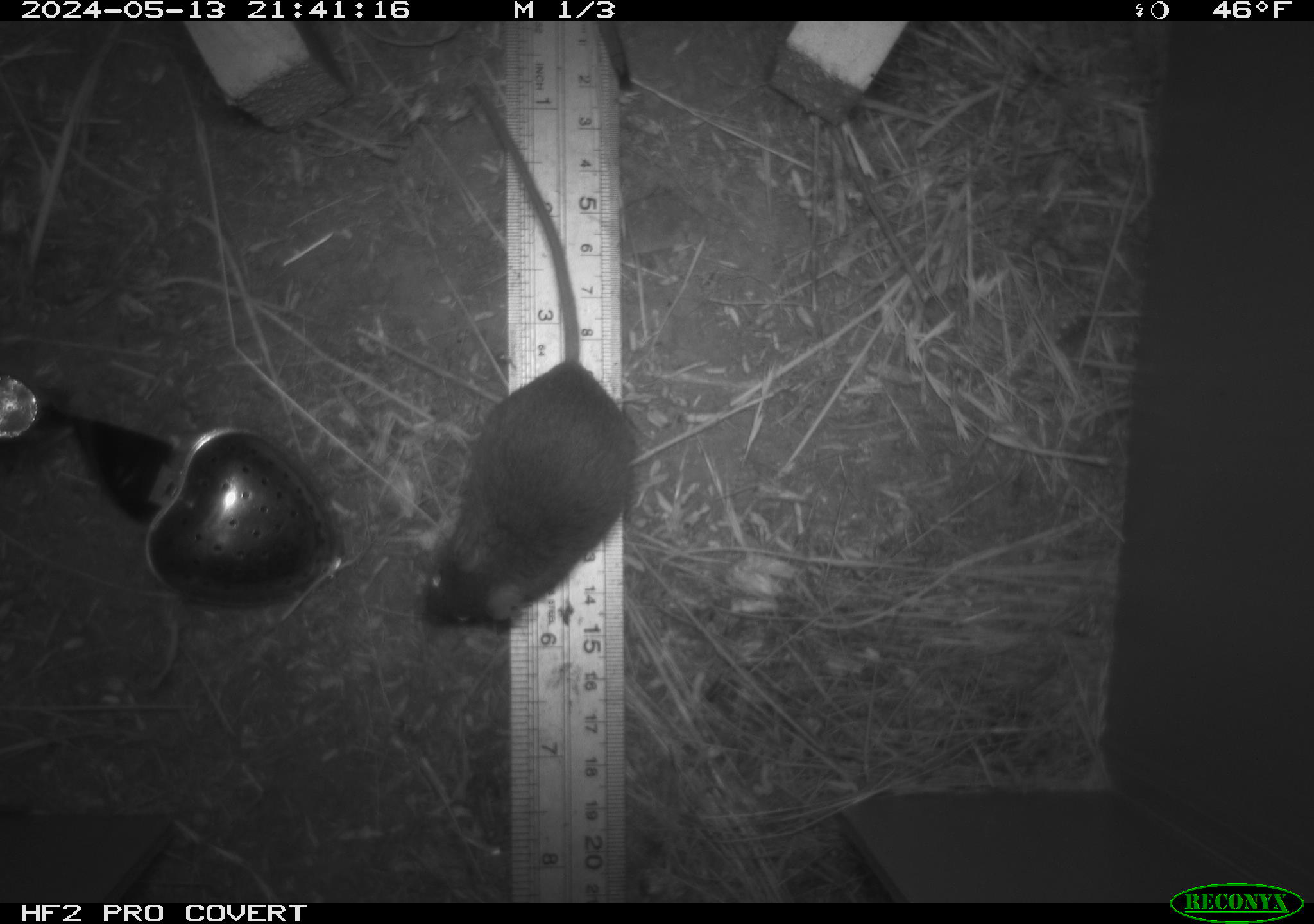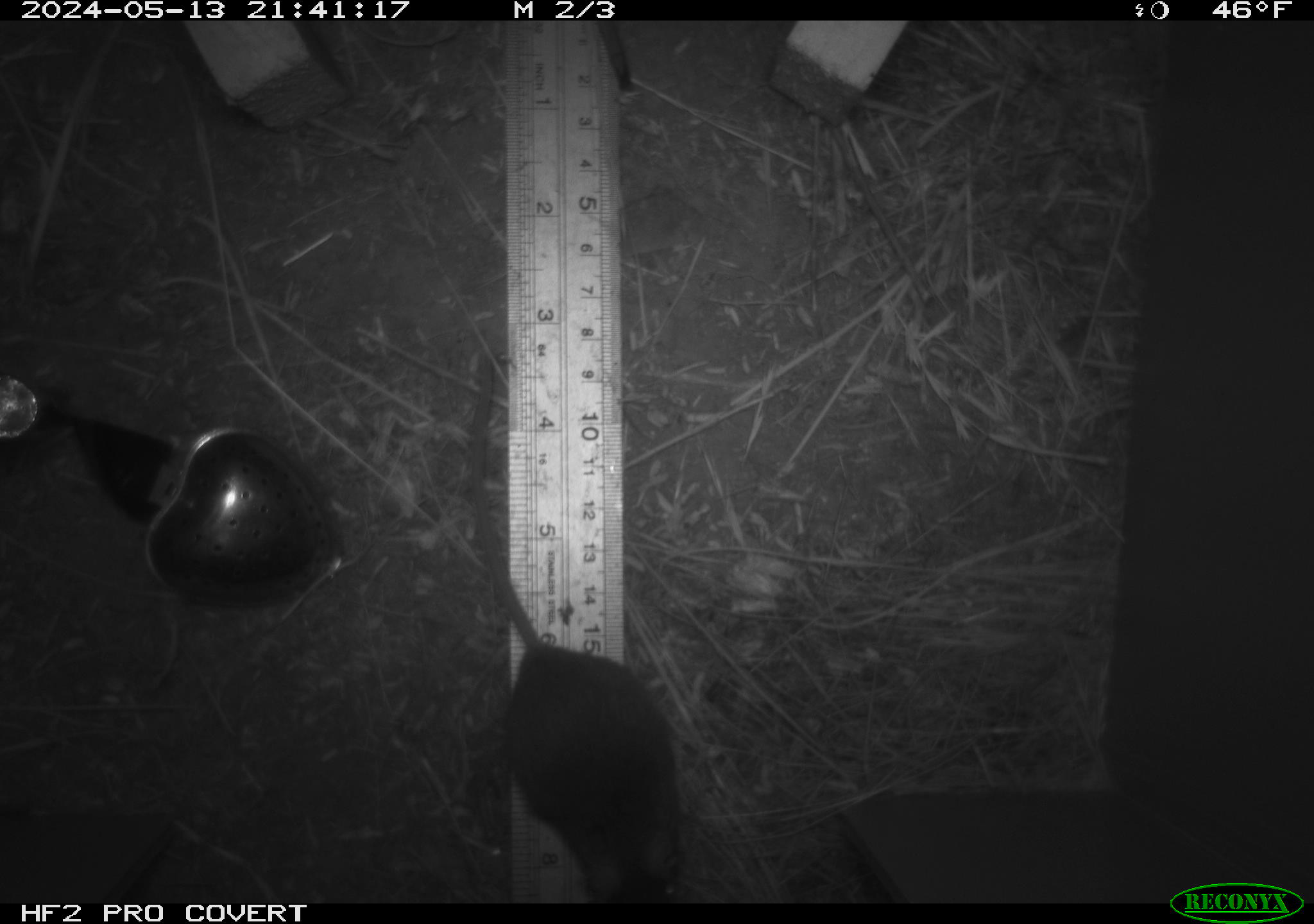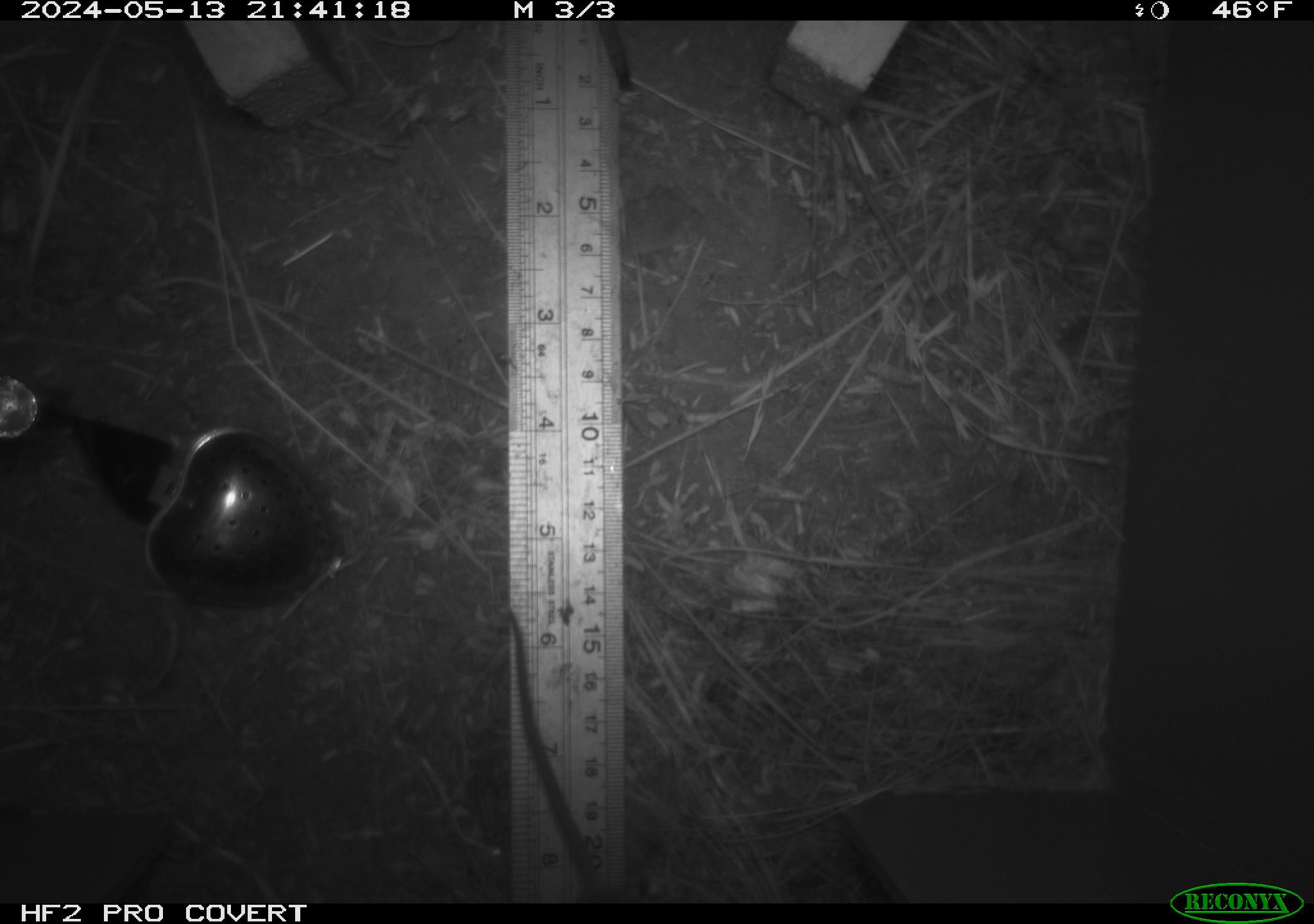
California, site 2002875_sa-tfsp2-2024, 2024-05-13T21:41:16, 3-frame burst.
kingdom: Animalia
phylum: Chordata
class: Mammalia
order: Rodentia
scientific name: Rodentia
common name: mouse species